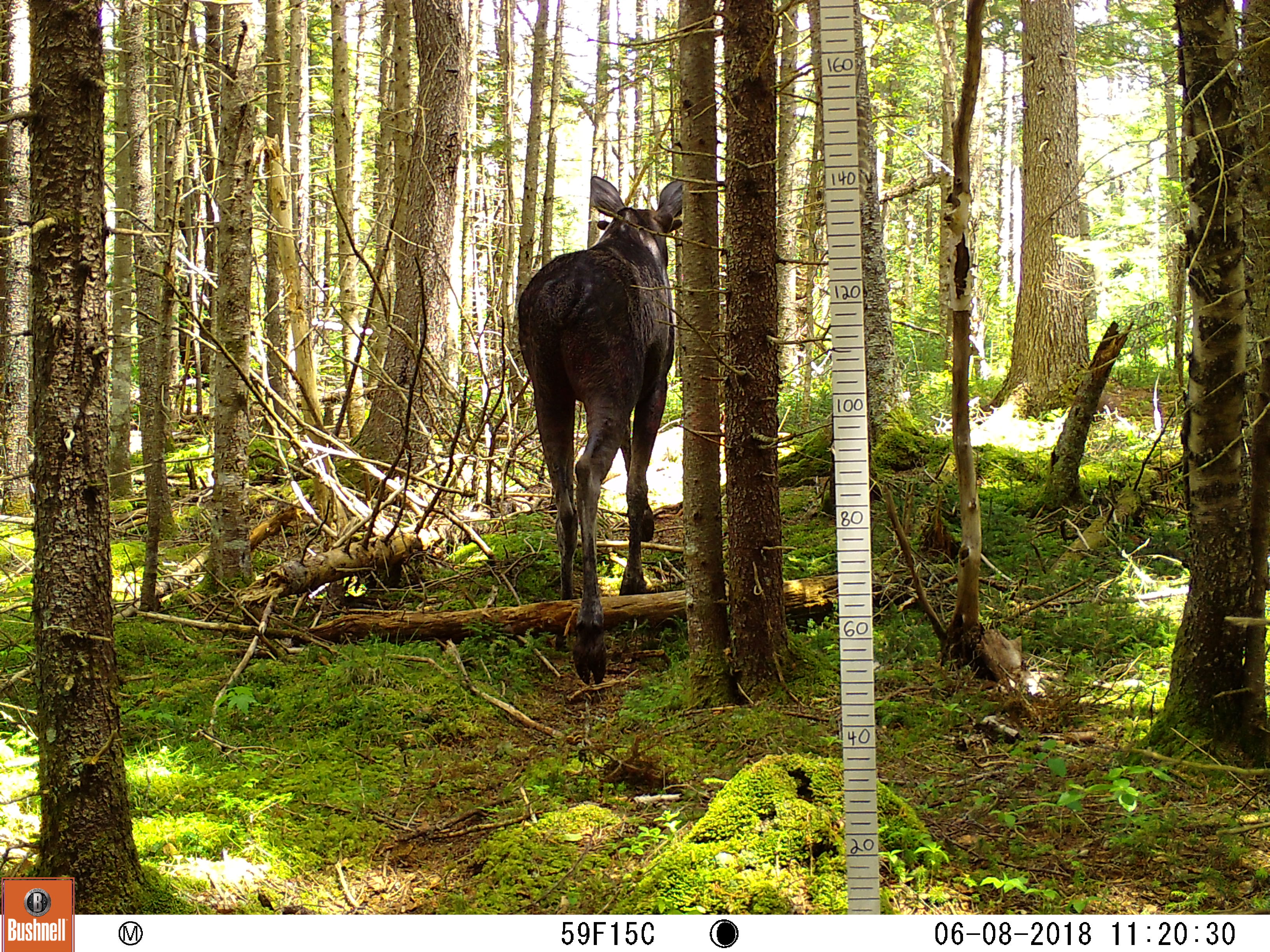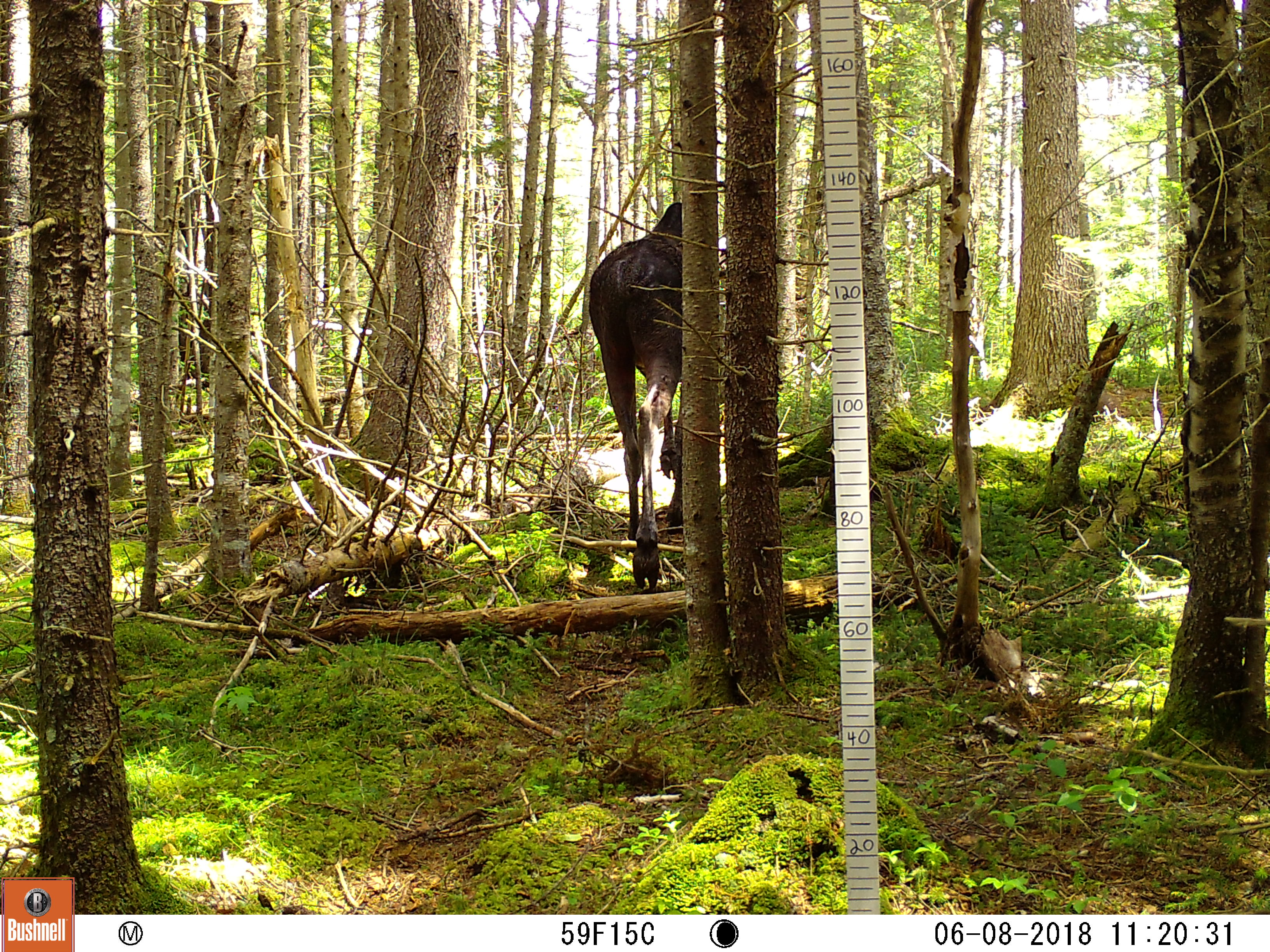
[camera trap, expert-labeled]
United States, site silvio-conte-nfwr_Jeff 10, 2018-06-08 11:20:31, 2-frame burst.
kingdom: Animalia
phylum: Chordata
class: Mammalia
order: Artiodactyla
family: Cervidae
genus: Alces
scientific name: Alces alces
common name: moose